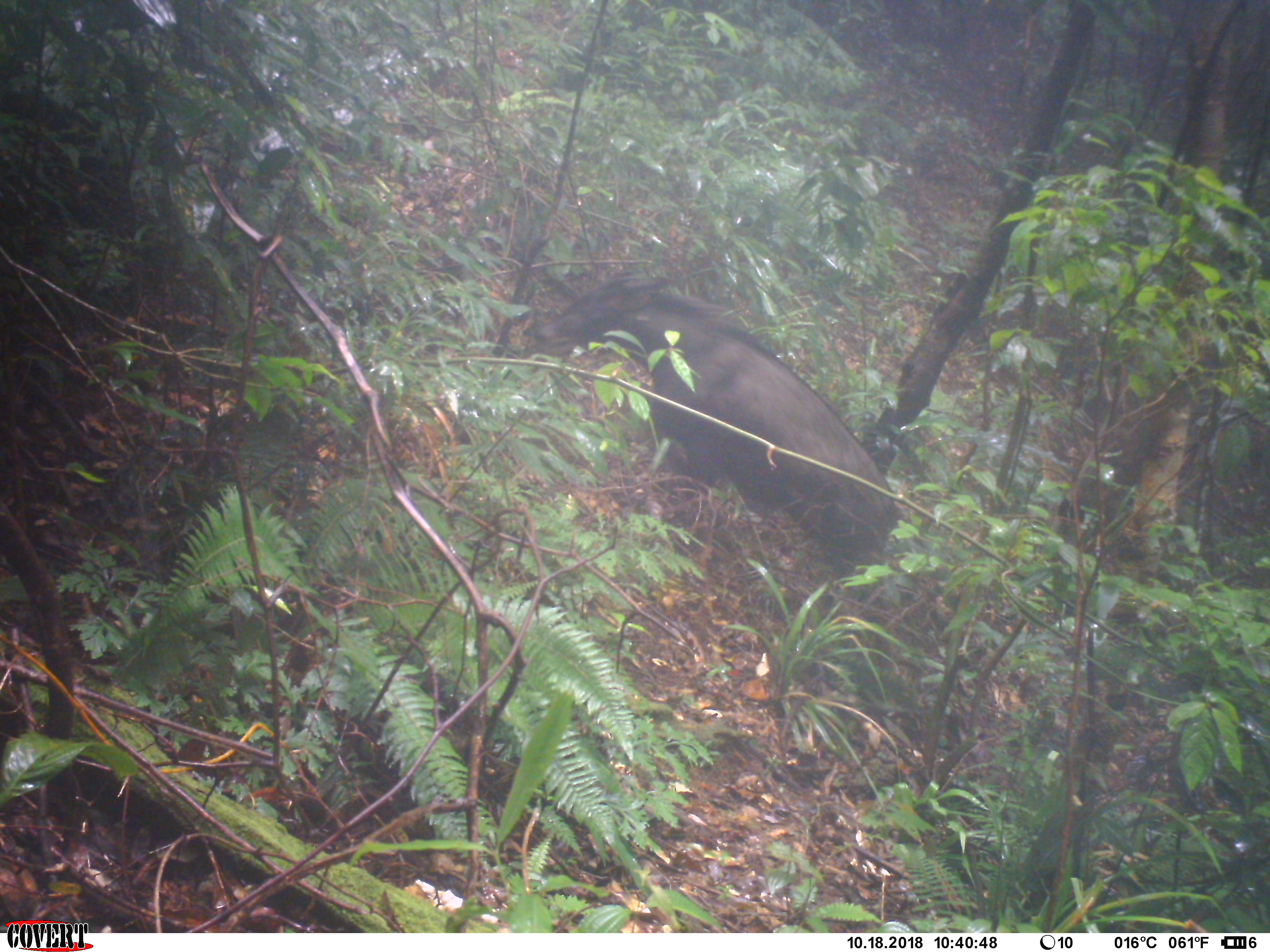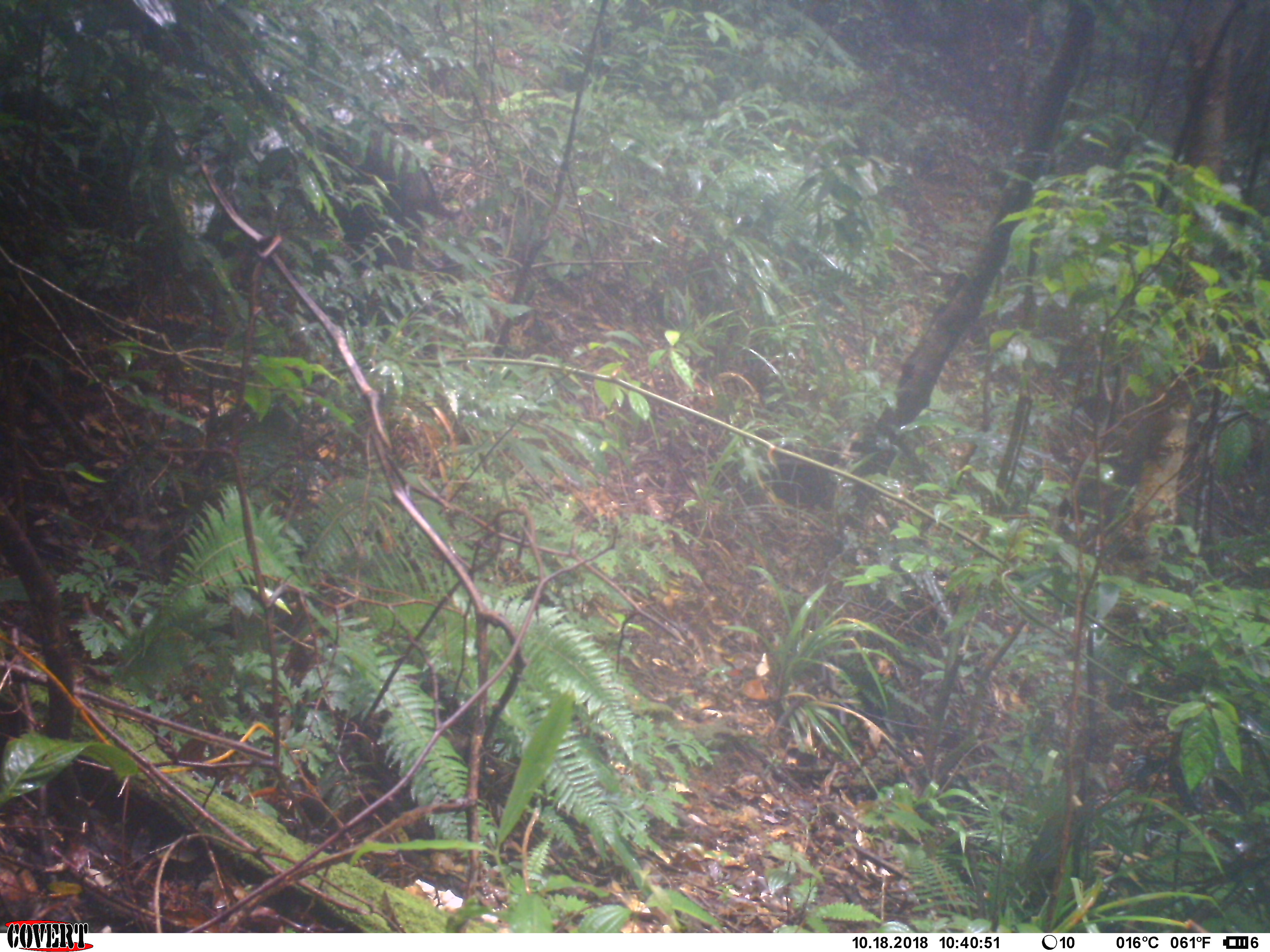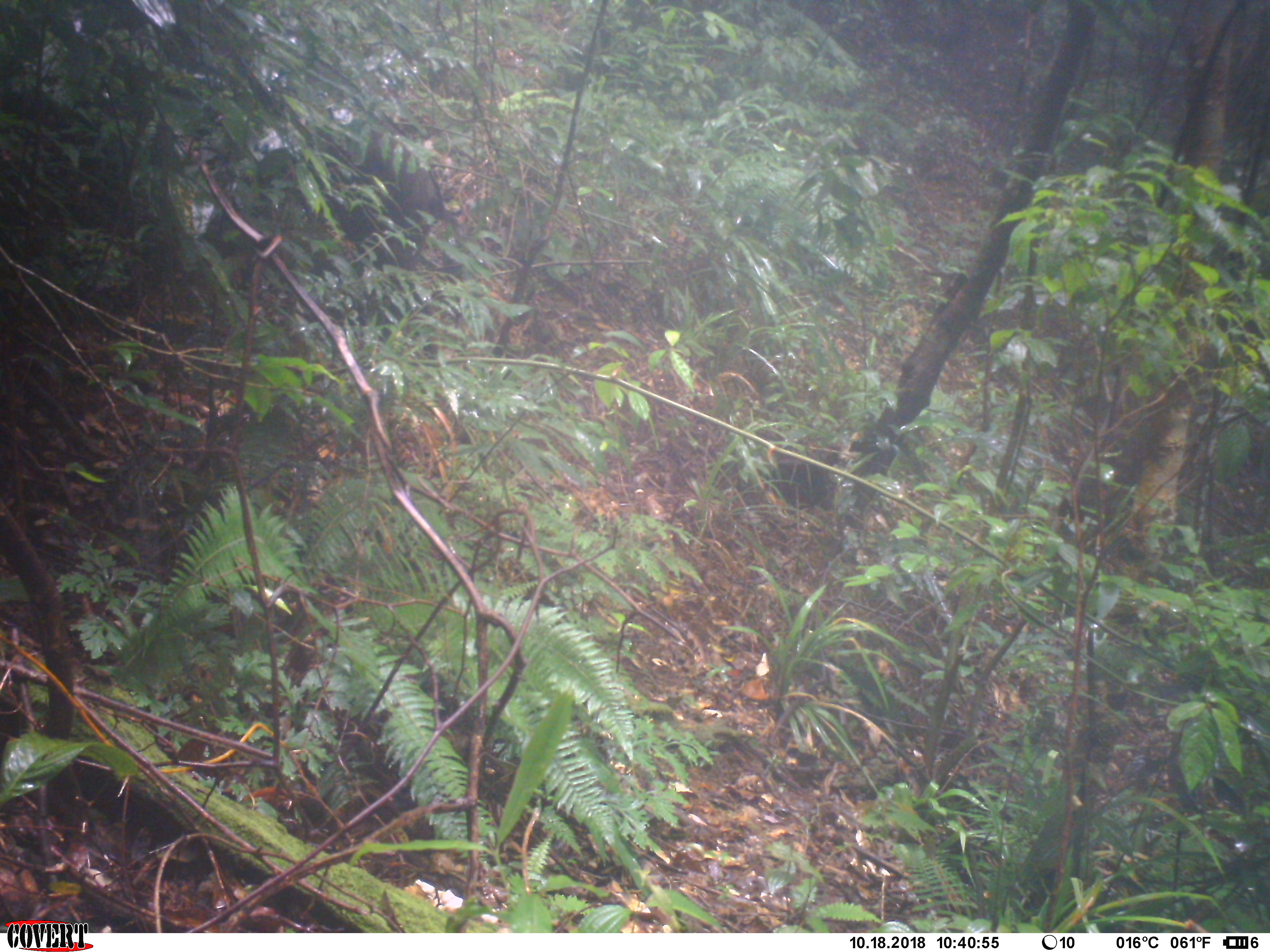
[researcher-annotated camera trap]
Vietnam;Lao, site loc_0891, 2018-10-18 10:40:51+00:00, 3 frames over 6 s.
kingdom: Animalia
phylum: Chordata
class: Mammalia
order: Artiodactyla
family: Bovidae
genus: Capricornis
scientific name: Capricornis sumatraensis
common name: chinese serow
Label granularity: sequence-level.